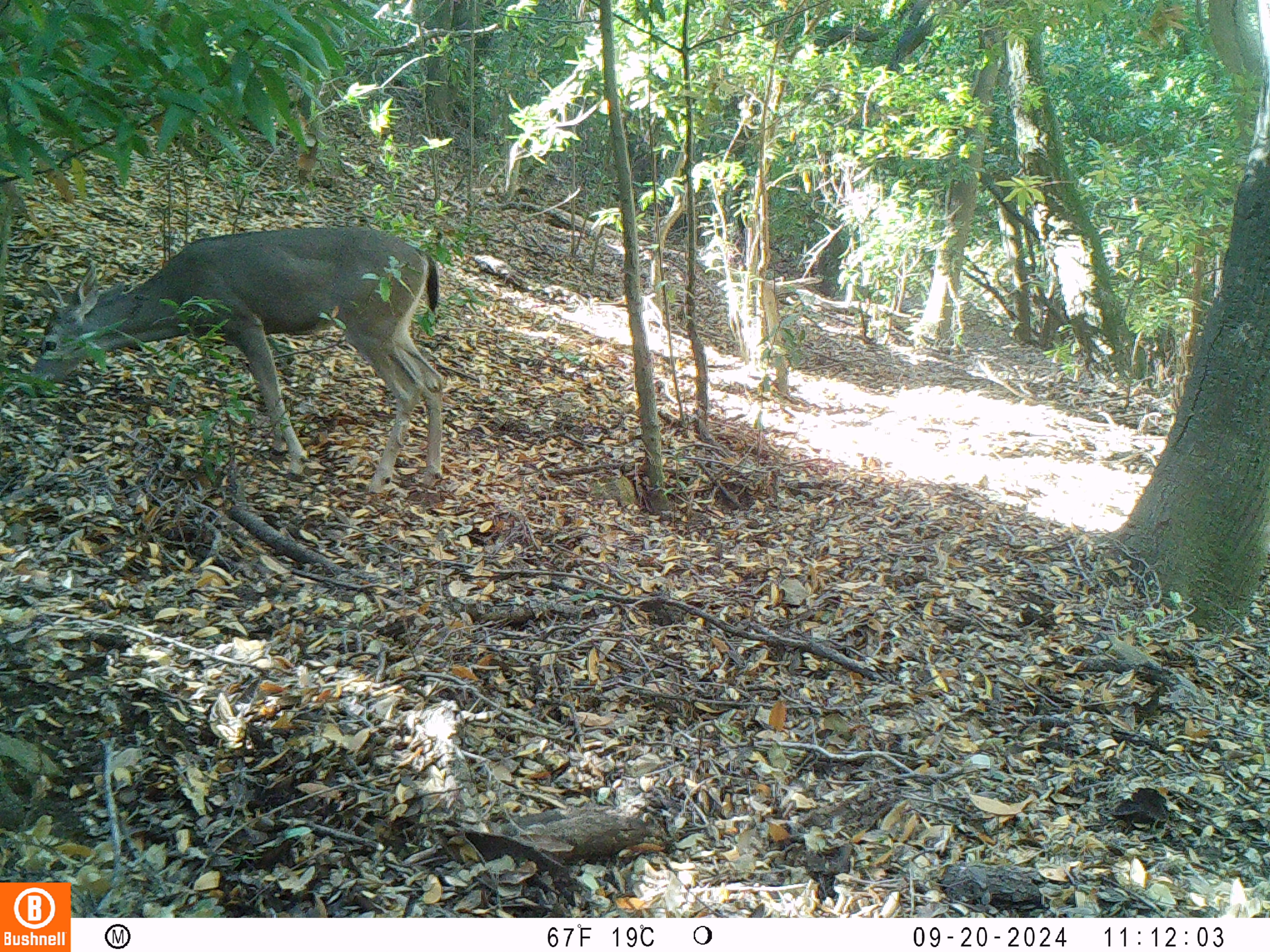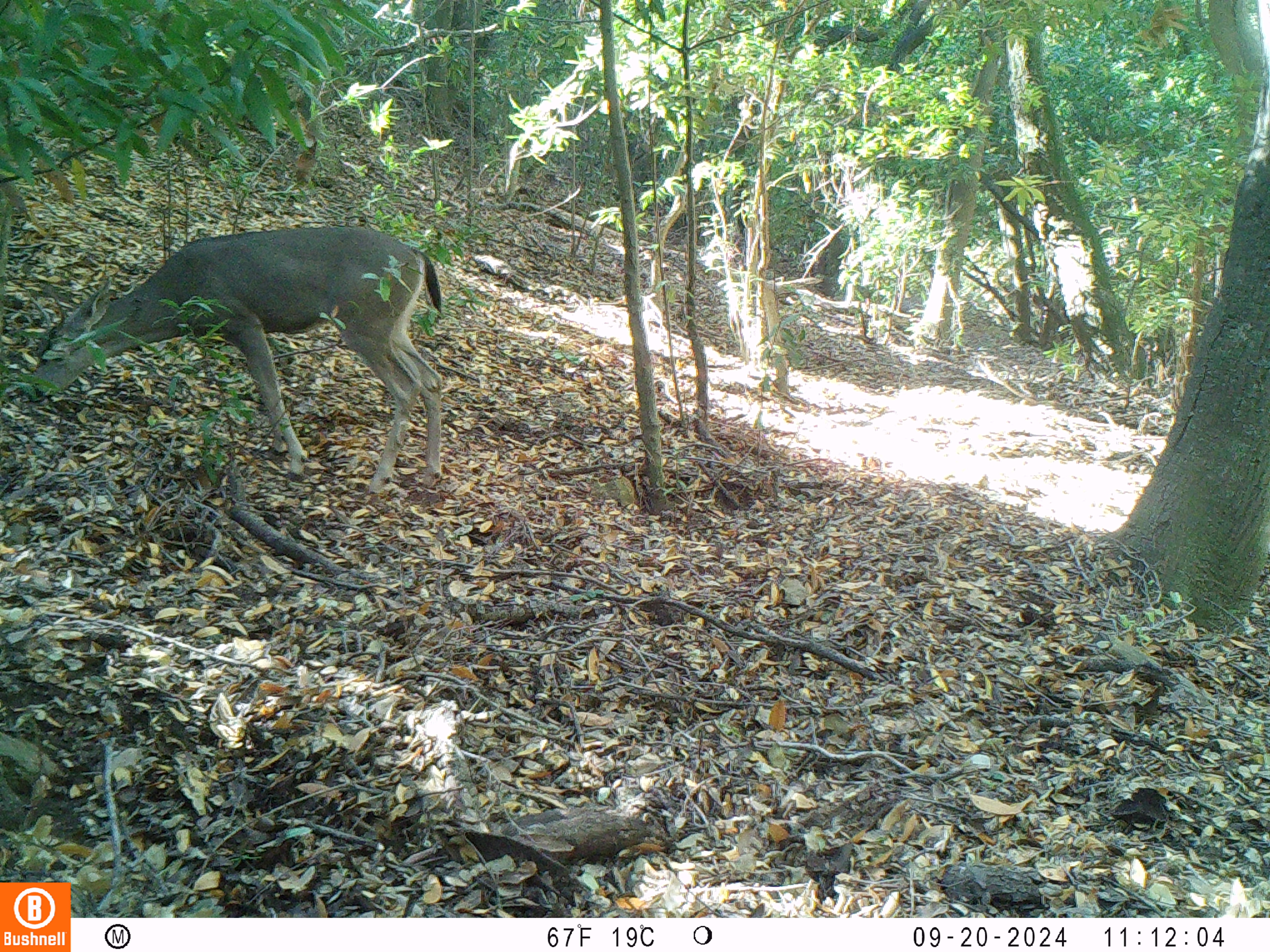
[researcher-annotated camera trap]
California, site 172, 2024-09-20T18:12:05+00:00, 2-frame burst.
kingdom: Animalia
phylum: Chordata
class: Mammalia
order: Artiodactyla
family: Cervidae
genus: Odocoileus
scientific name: Odocoileus hemionus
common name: mule deer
Mule deer (Odocoileus hemionus).